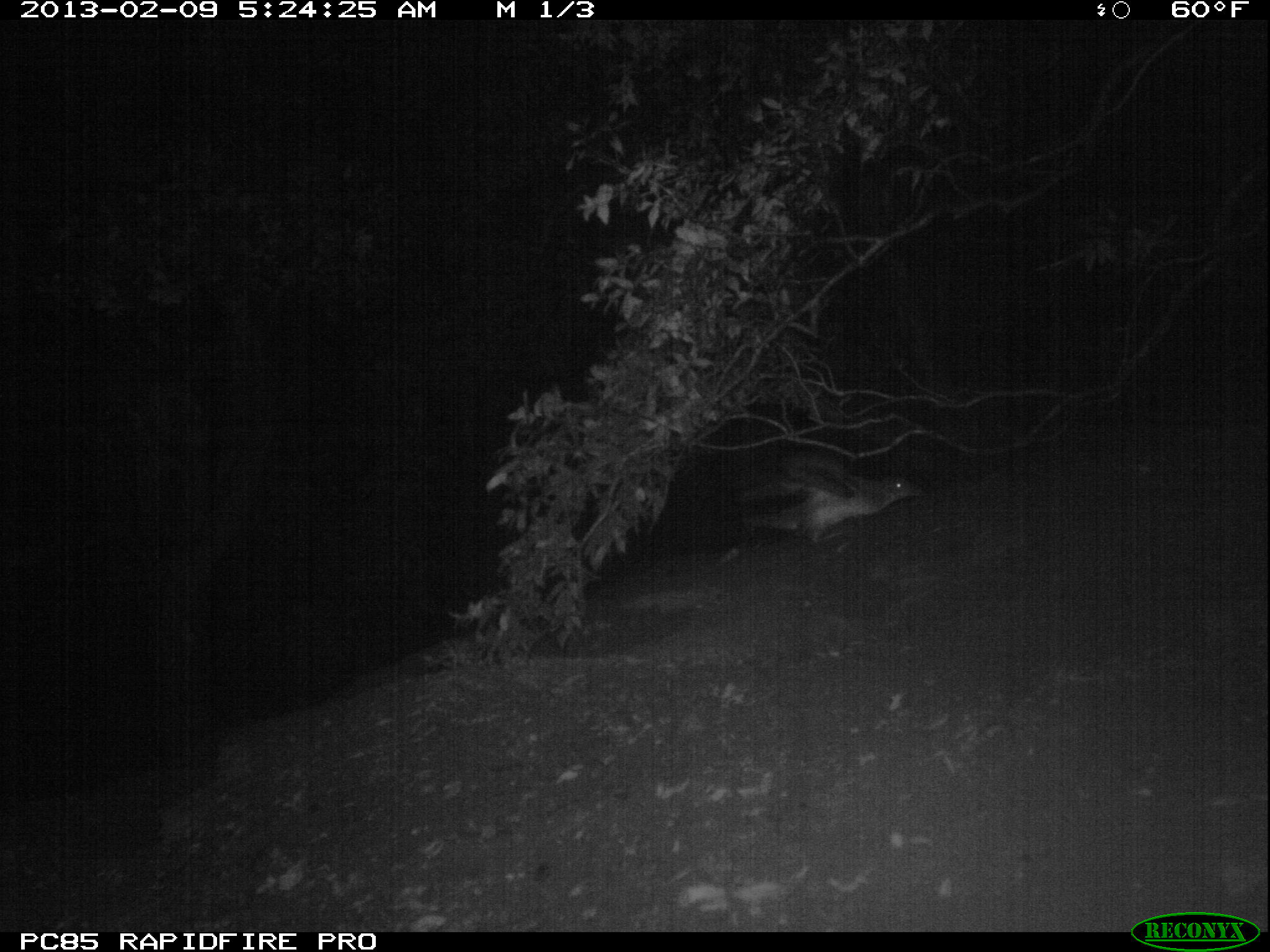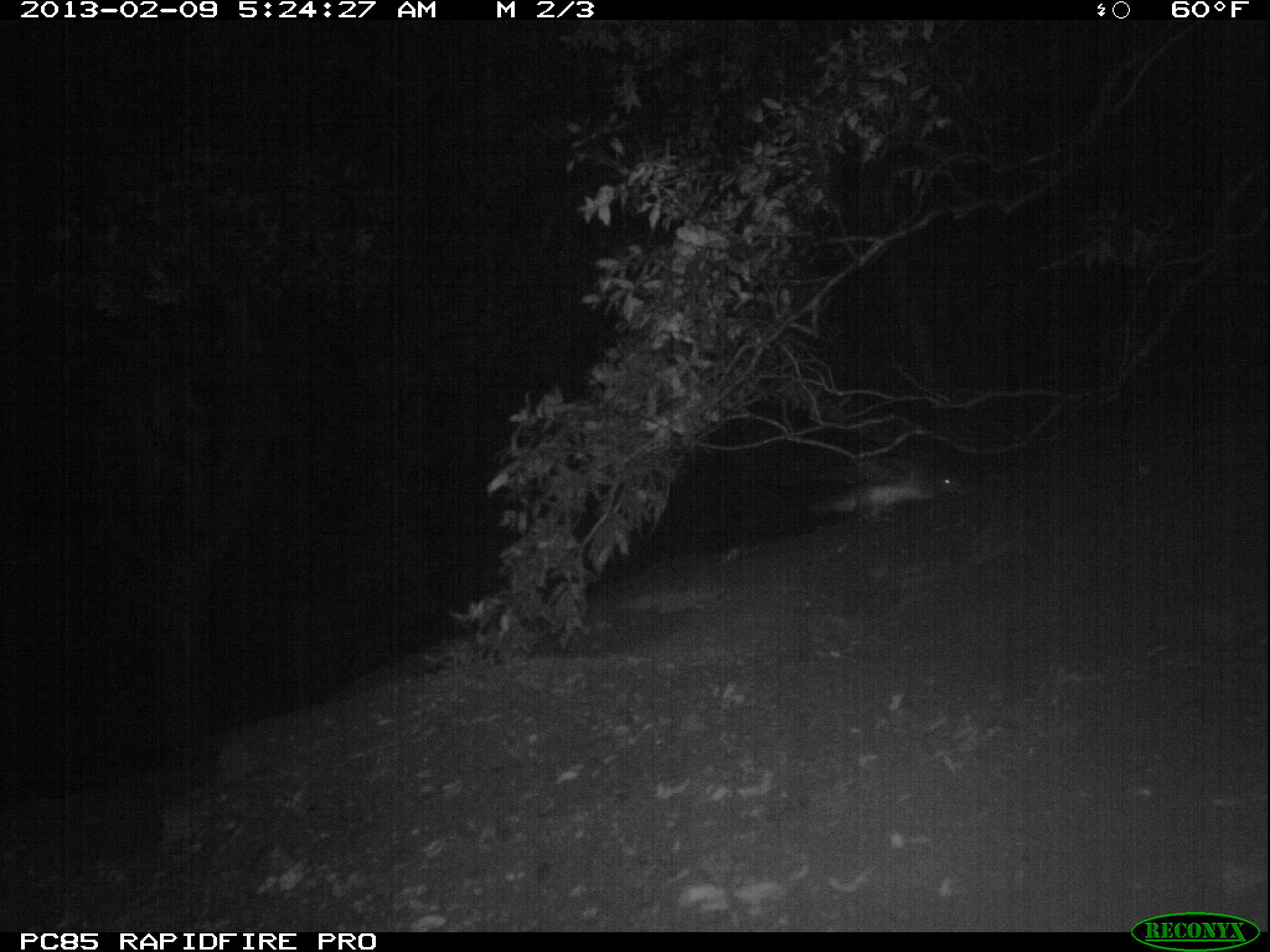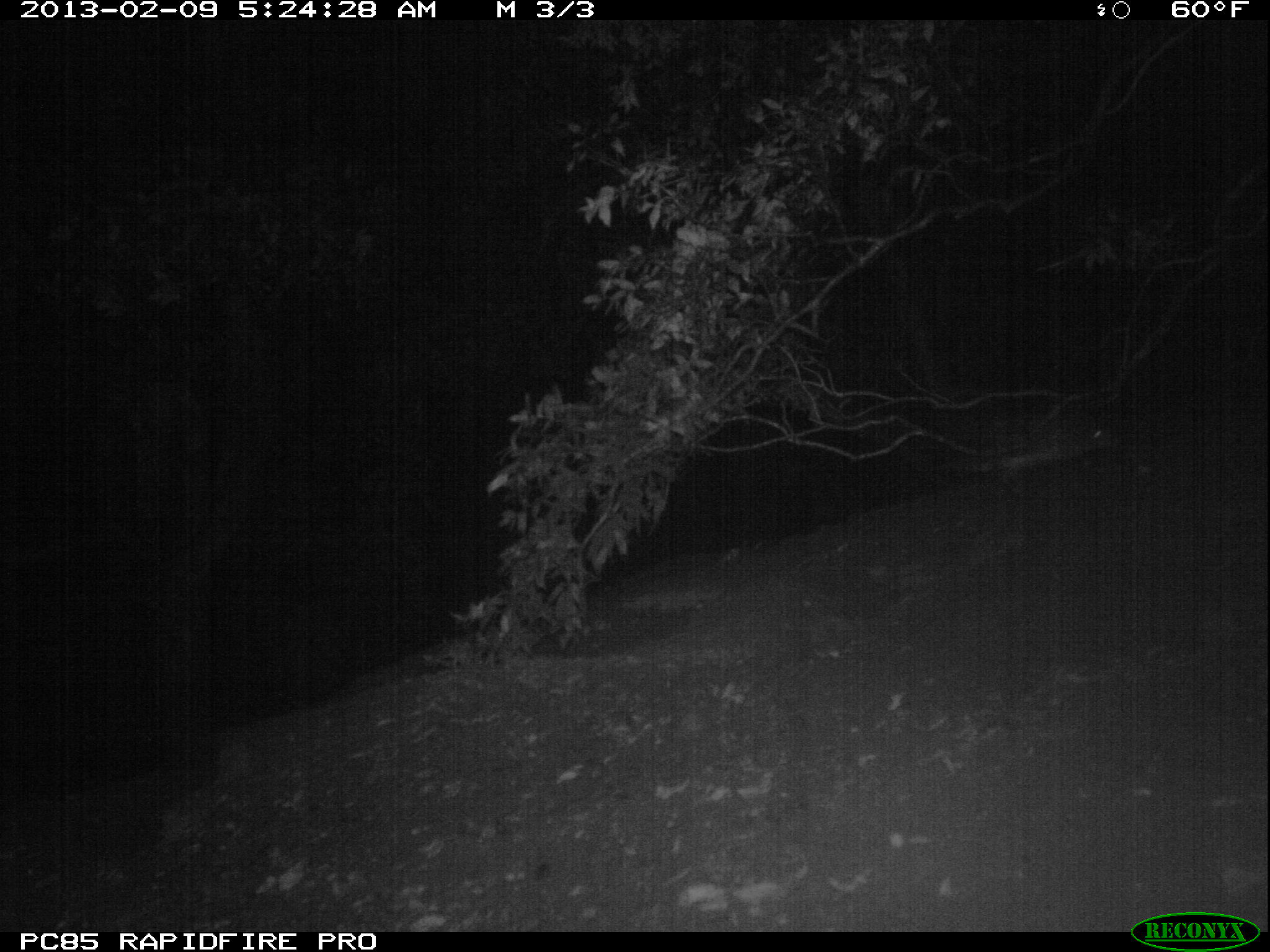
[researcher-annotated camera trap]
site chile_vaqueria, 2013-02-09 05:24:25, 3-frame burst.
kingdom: Animalia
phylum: Chordata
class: Aves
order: Procellariiformes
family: Procellariidae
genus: Calonectris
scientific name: Calonectris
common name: shearwater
Shearwater (Calonectris).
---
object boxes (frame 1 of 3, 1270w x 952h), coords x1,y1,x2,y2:
shearwater: 733,446,921,549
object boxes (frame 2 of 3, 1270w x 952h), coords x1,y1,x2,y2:
shearwater: 805,462,964,526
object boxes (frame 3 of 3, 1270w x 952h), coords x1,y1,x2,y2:
shearwater: 984,417,1116,481